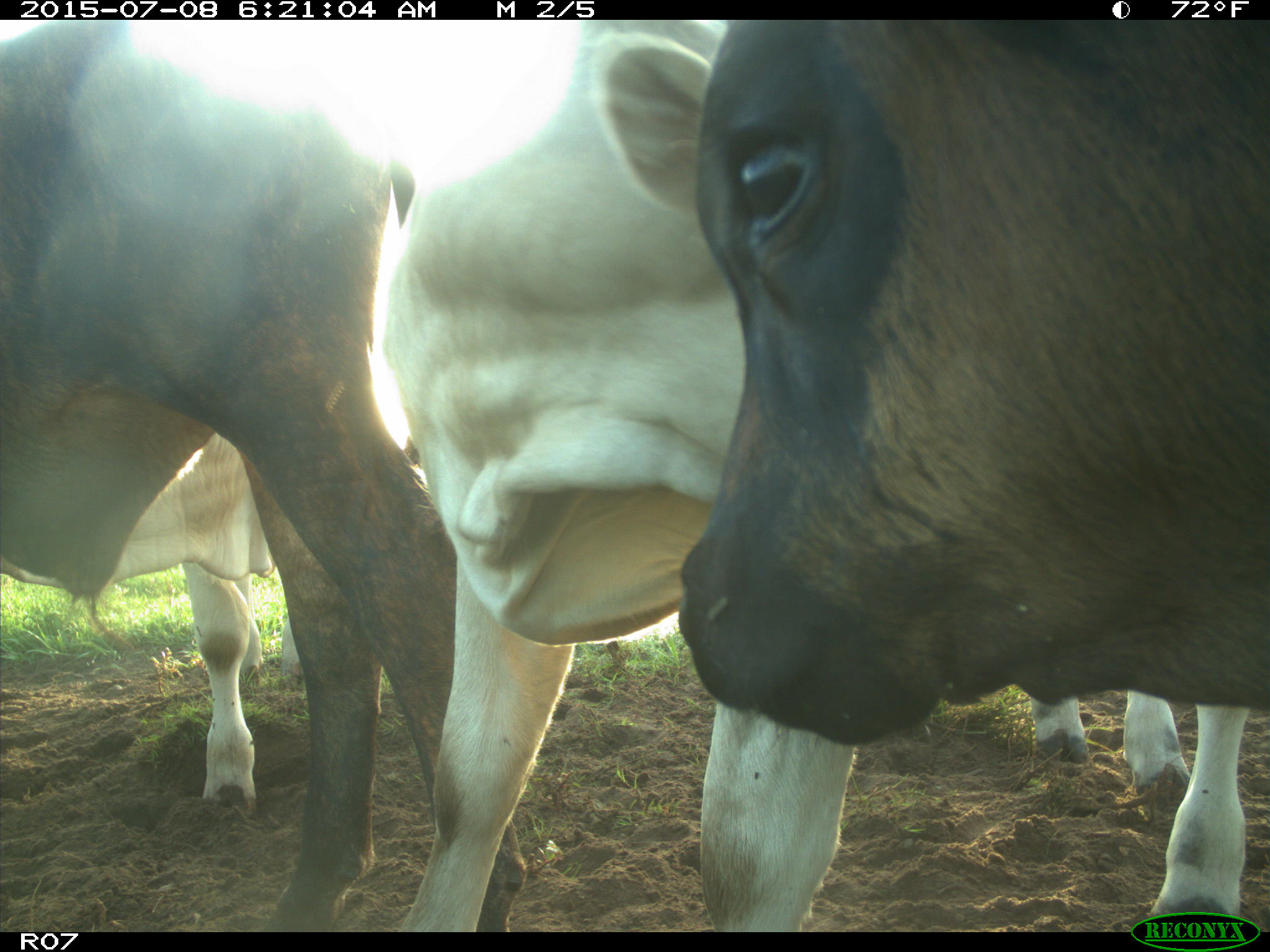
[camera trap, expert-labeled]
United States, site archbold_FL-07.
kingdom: Animalia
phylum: Chordata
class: Mammalia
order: Artiodactyla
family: Bovidae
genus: Bos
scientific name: Bos taurus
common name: domestic cow